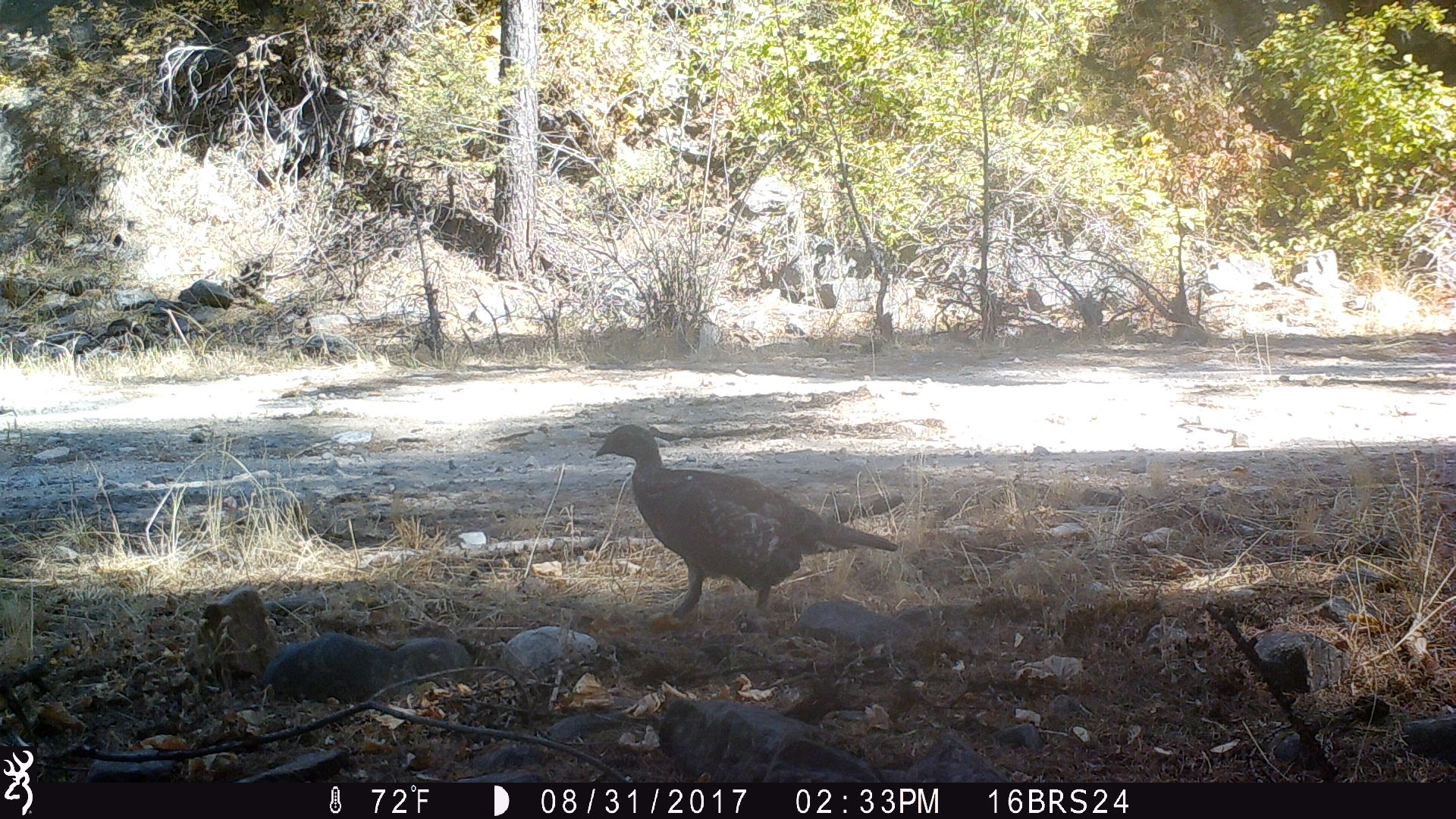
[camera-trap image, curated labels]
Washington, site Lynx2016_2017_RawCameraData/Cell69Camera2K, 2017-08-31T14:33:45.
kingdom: Animalia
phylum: Chordata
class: Aves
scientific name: Aves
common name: birds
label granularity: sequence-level